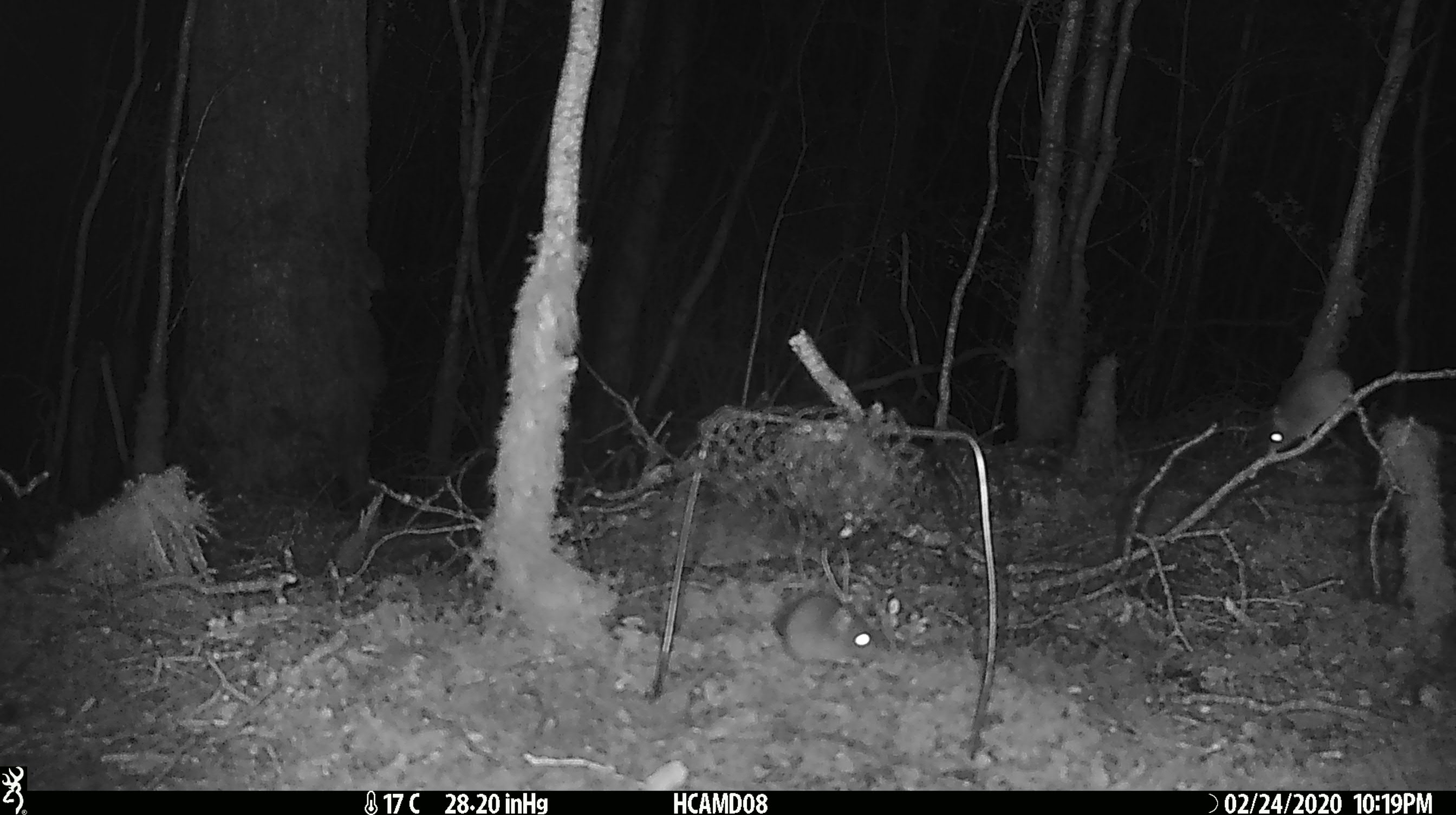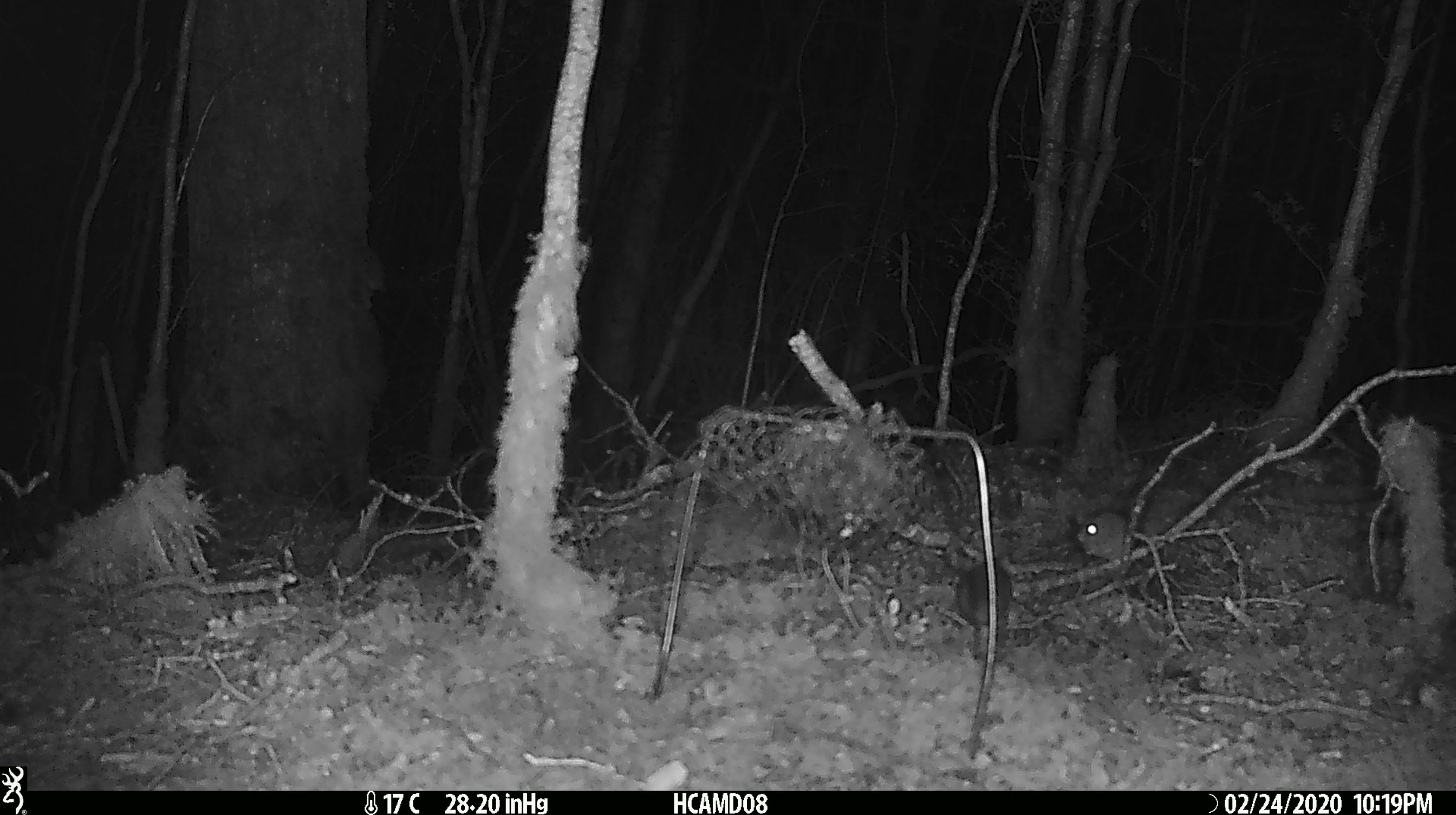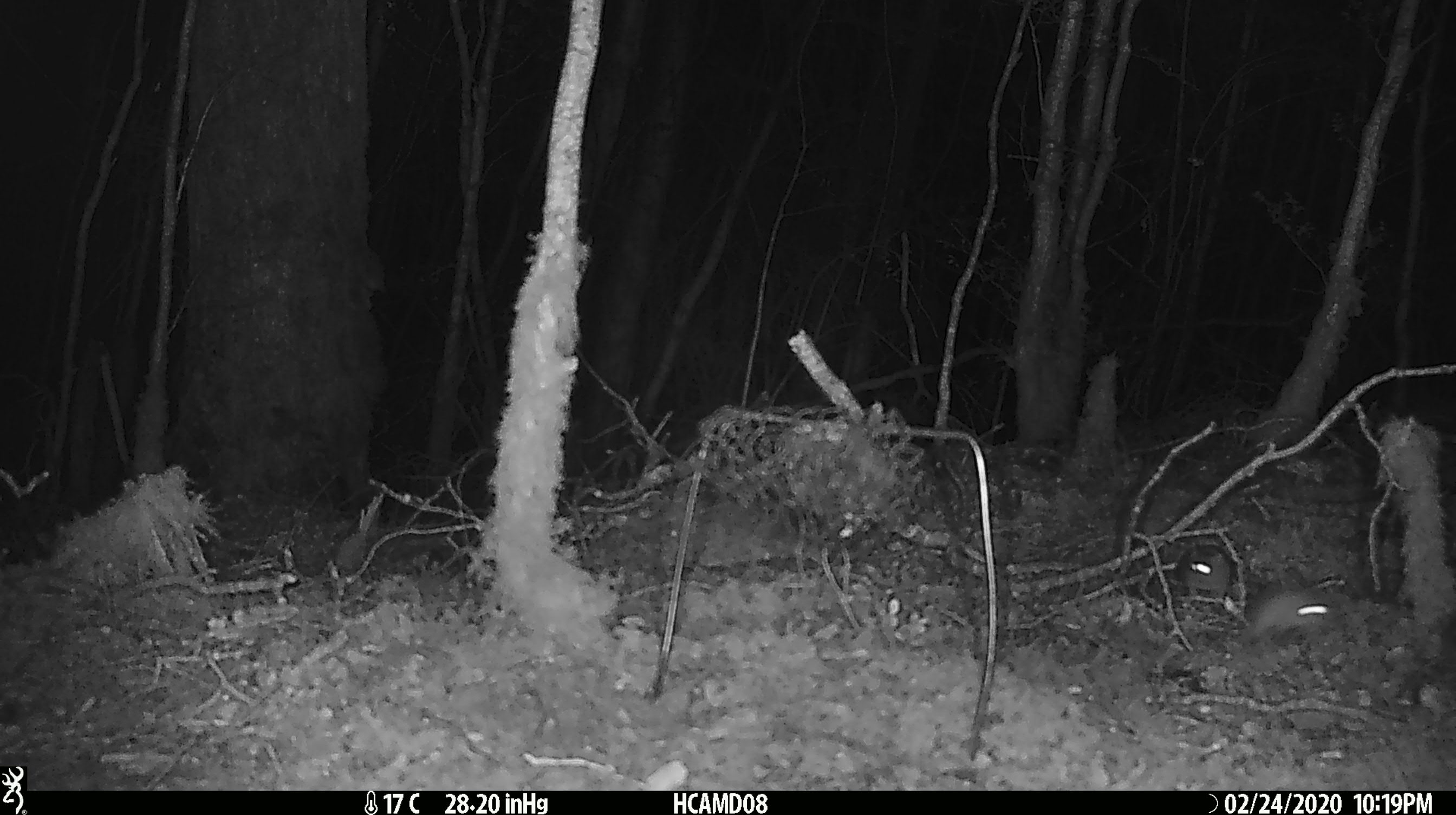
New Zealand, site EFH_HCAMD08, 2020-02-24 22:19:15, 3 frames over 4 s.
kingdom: Animalia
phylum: Chordata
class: Mammalia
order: Rodentia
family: Muridae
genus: Mus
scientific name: Mus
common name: mouse